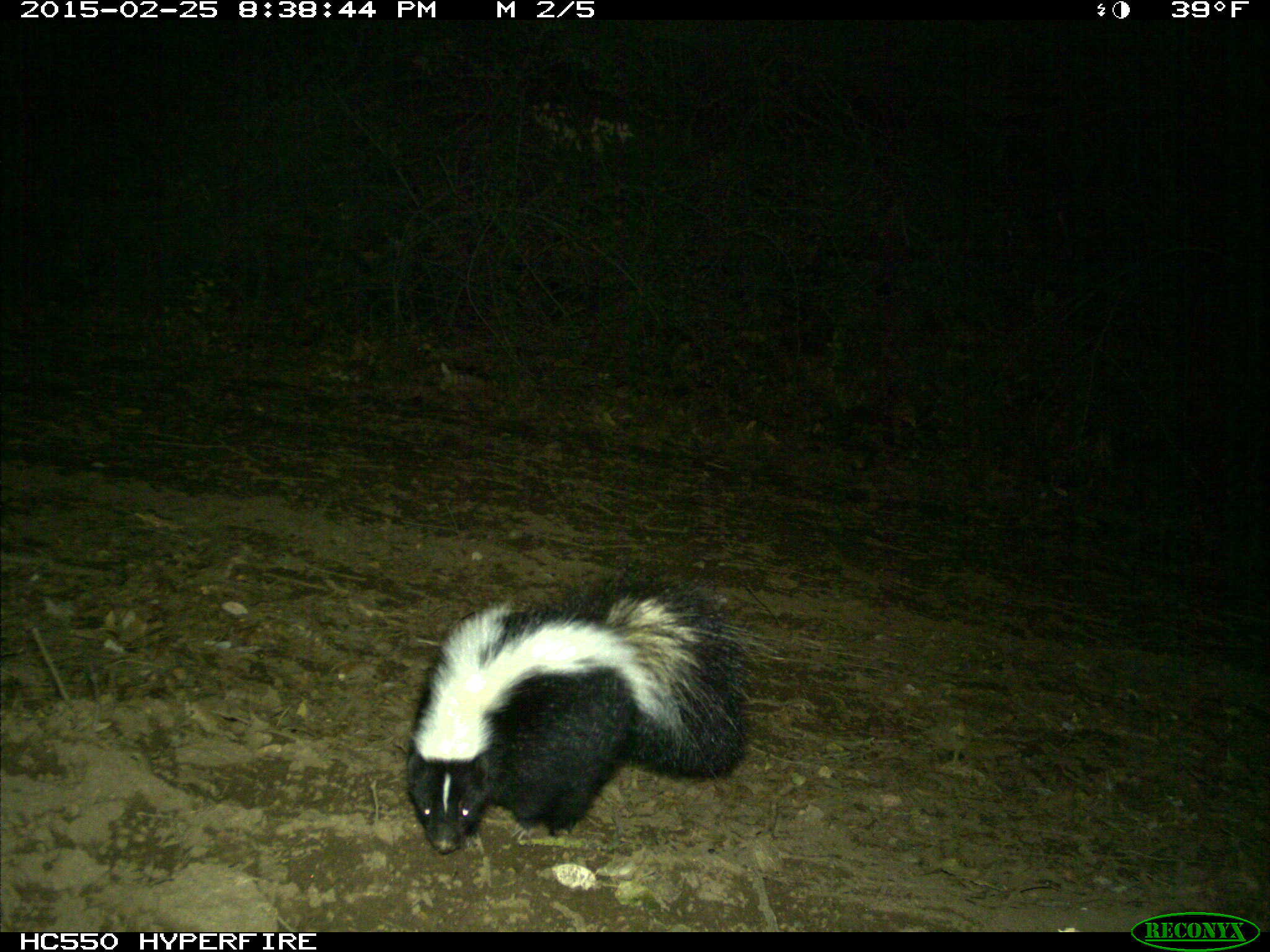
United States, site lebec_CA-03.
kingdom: Animalia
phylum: Chordata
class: Mammalia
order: Carnivora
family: Mephitidae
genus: Mephitis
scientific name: Mephitis mephitis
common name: striped skunk